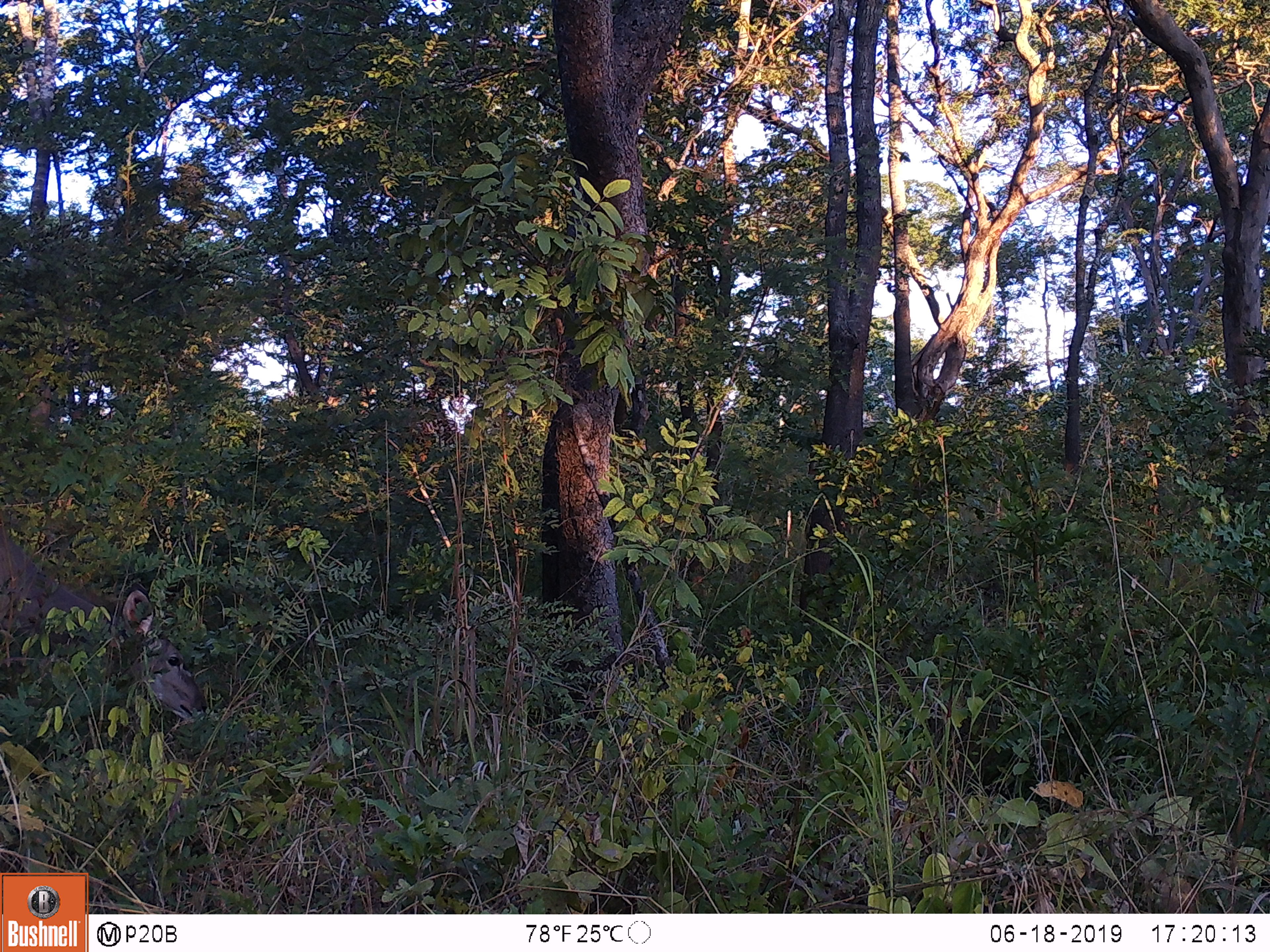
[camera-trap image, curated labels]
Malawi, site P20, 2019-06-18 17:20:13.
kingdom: Animalia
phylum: Chordata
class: Mammalia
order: Artiodactyla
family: Bovidae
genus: Tragelaphus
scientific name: Tragelaphus strepsiceros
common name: greater kudu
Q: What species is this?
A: Greater kudu (Tragelaphus strepsiceros).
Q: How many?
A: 1.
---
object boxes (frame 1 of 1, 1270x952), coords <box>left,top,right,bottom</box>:
greater kudu: <box>0,496,214,728</box>